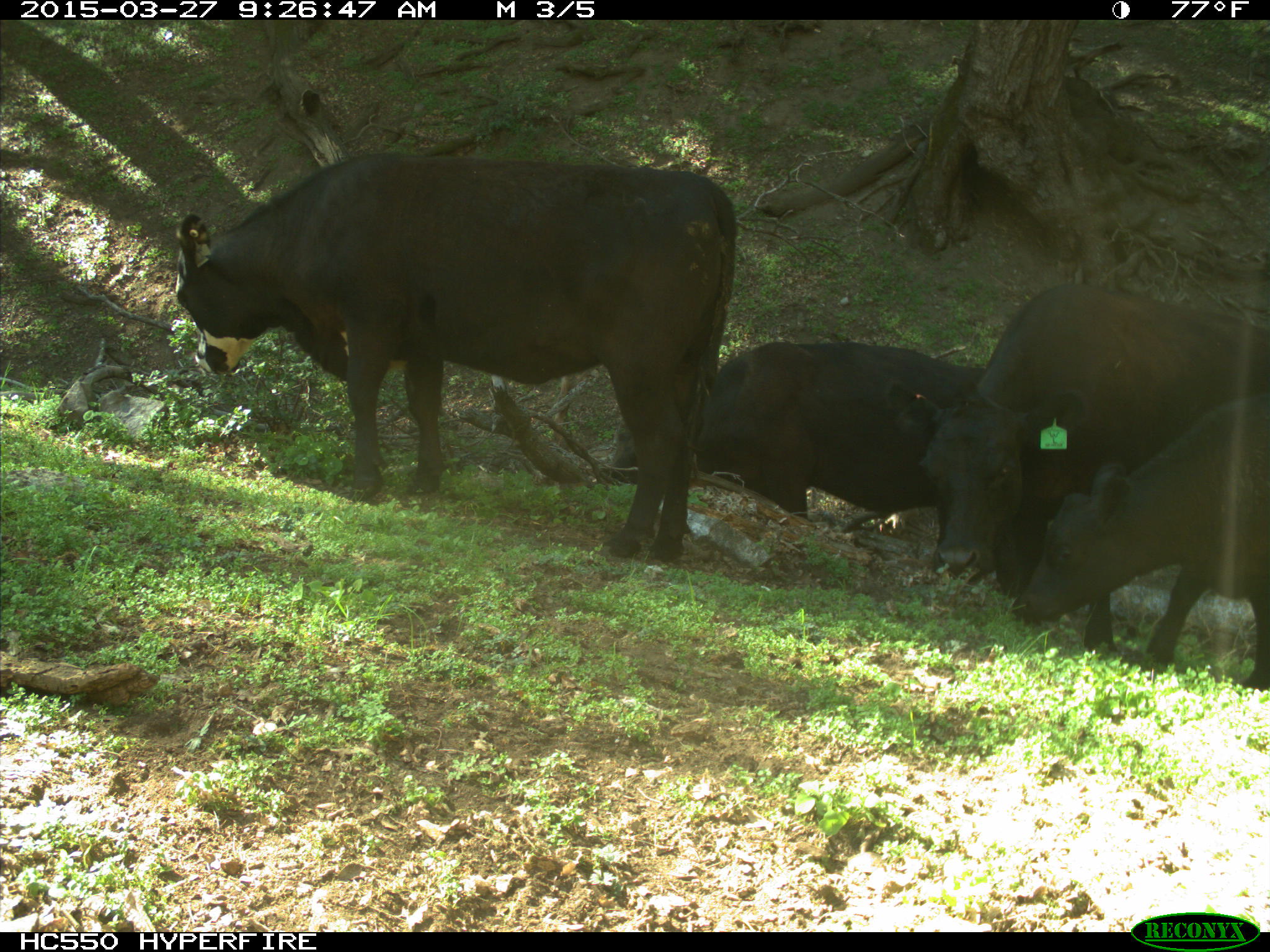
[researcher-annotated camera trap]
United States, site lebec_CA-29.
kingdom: Animalia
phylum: Chordata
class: Mammalia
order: Artiodactyla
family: Bovidae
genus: Bos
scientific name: Bos taurus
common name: domestic cow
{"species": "Bos taurus (domestic cow)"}